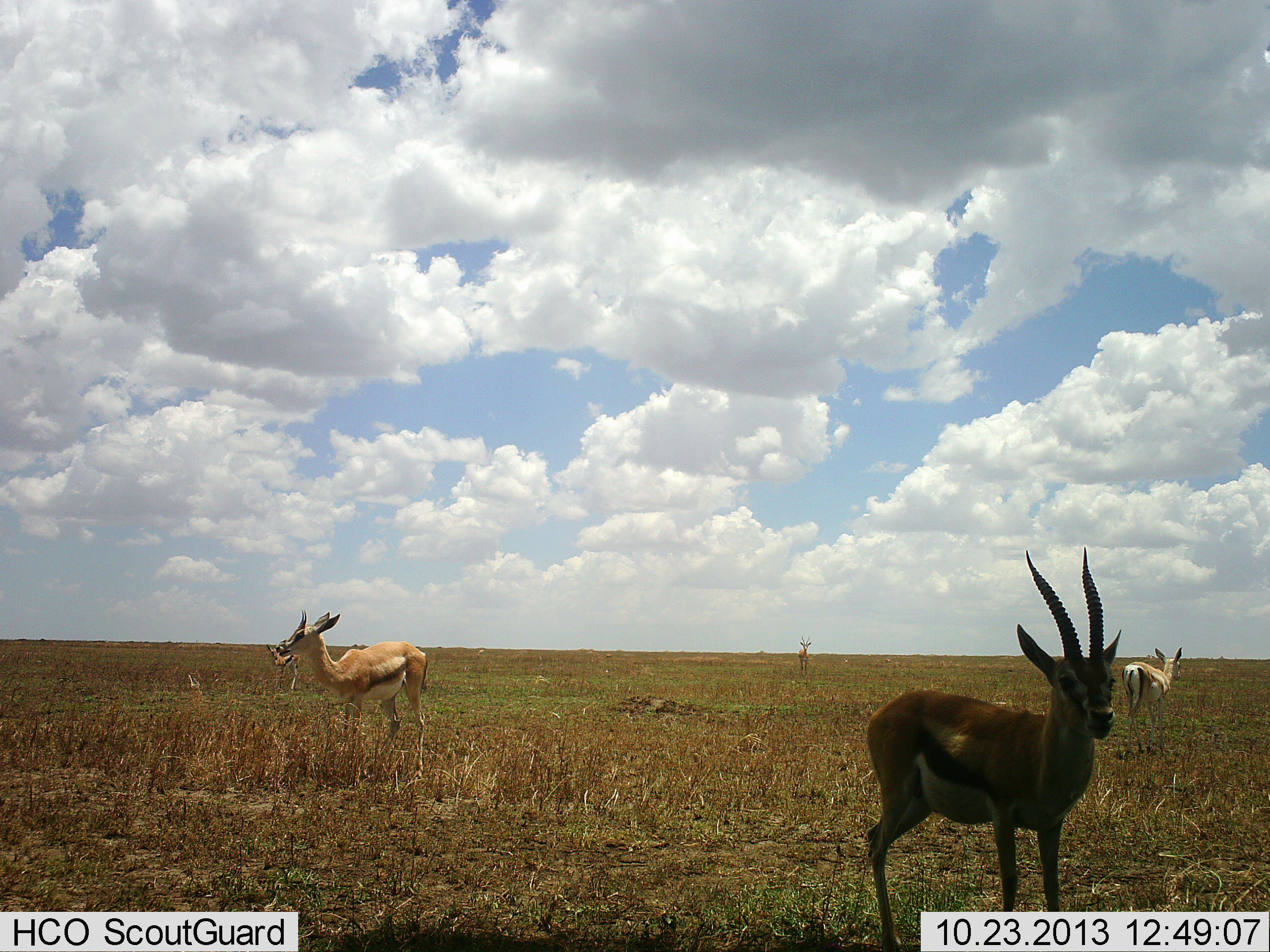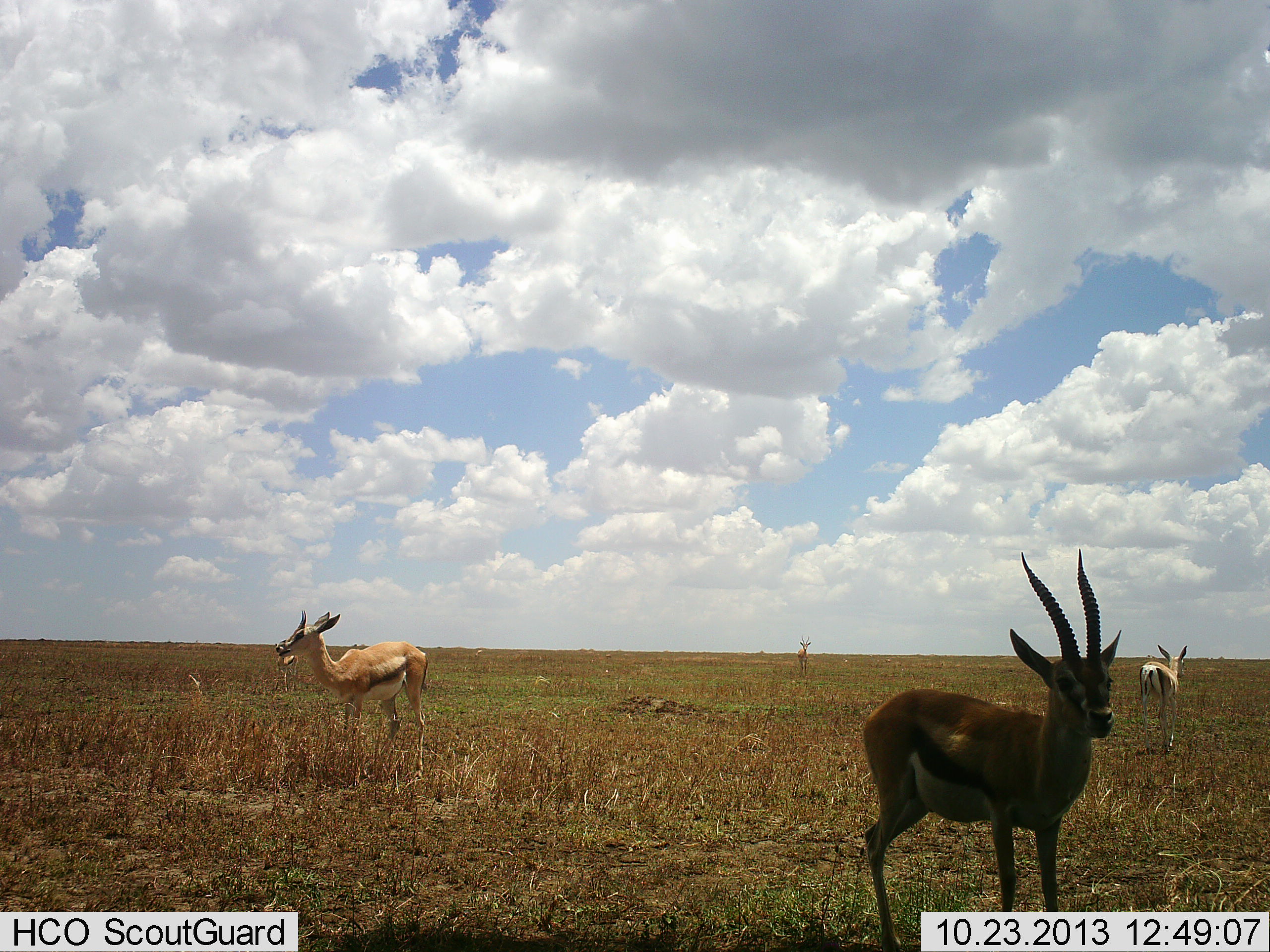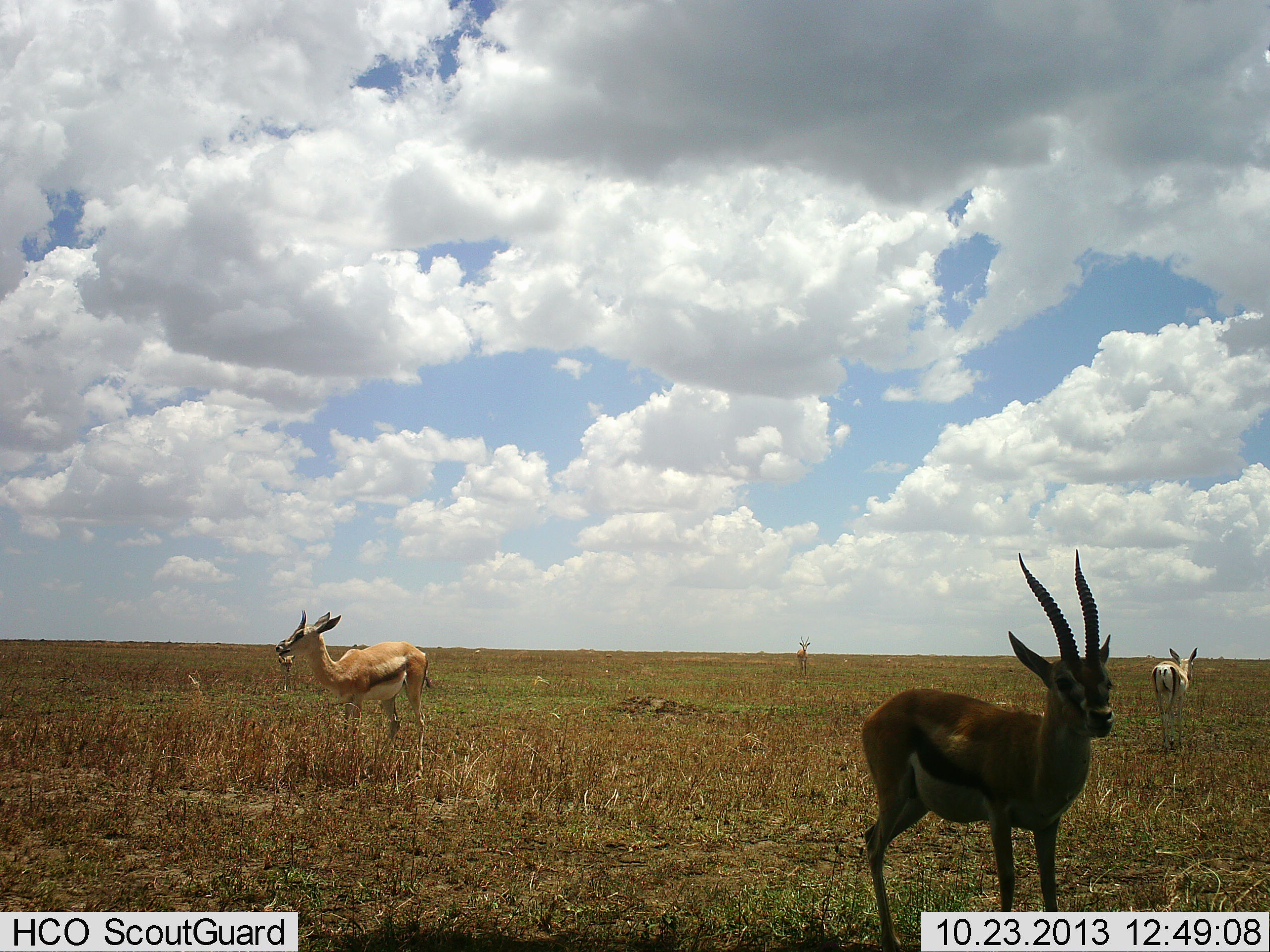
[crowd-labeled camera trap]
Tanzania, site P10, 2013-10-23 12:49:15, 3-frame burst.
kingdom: Animalia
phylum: Chordata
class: Mammalia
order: Artiodactyla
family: Bovidae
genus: Eudorcas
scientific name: Eudorcas thomsonii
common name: thomson's gazelle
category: gazellethomsons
Gazellethomsons (thomson's gazelle) (Eudorcas thomsonii), count 4. Behavior (volunteer vote fractions): standing 94%, resting 0%, moving 29%, interacting 0%. Young present (vote fraction): 0%. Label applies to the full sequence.